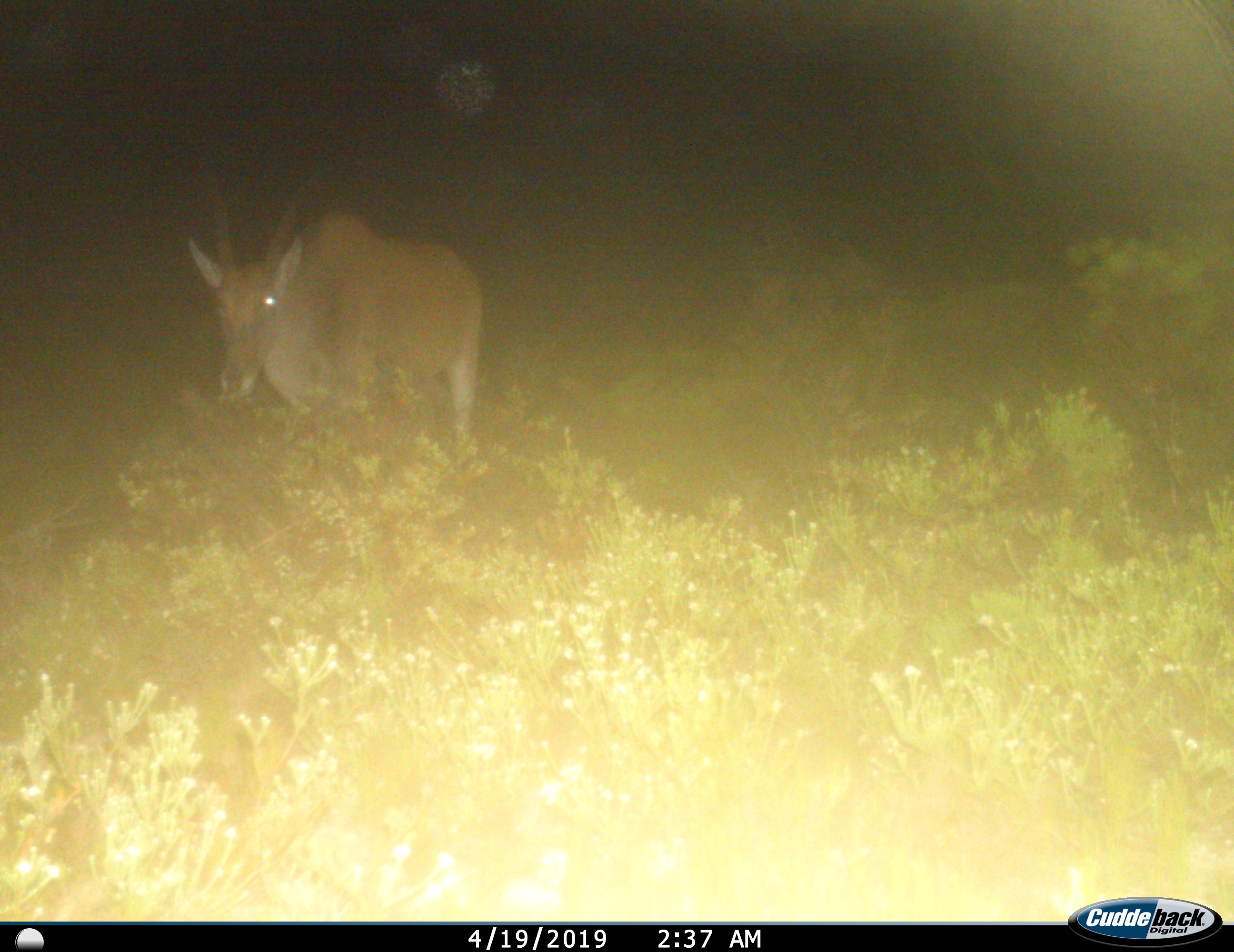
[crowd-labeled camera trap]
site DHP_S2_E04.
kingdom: Animalia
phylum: Chordata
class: Mammalia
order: Artiodactyla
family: Bovidae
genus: Tragelaphus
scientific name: Tragelaphus oryx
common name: eland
Eland (Tragelaphus oryx), count 1. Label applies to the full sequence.